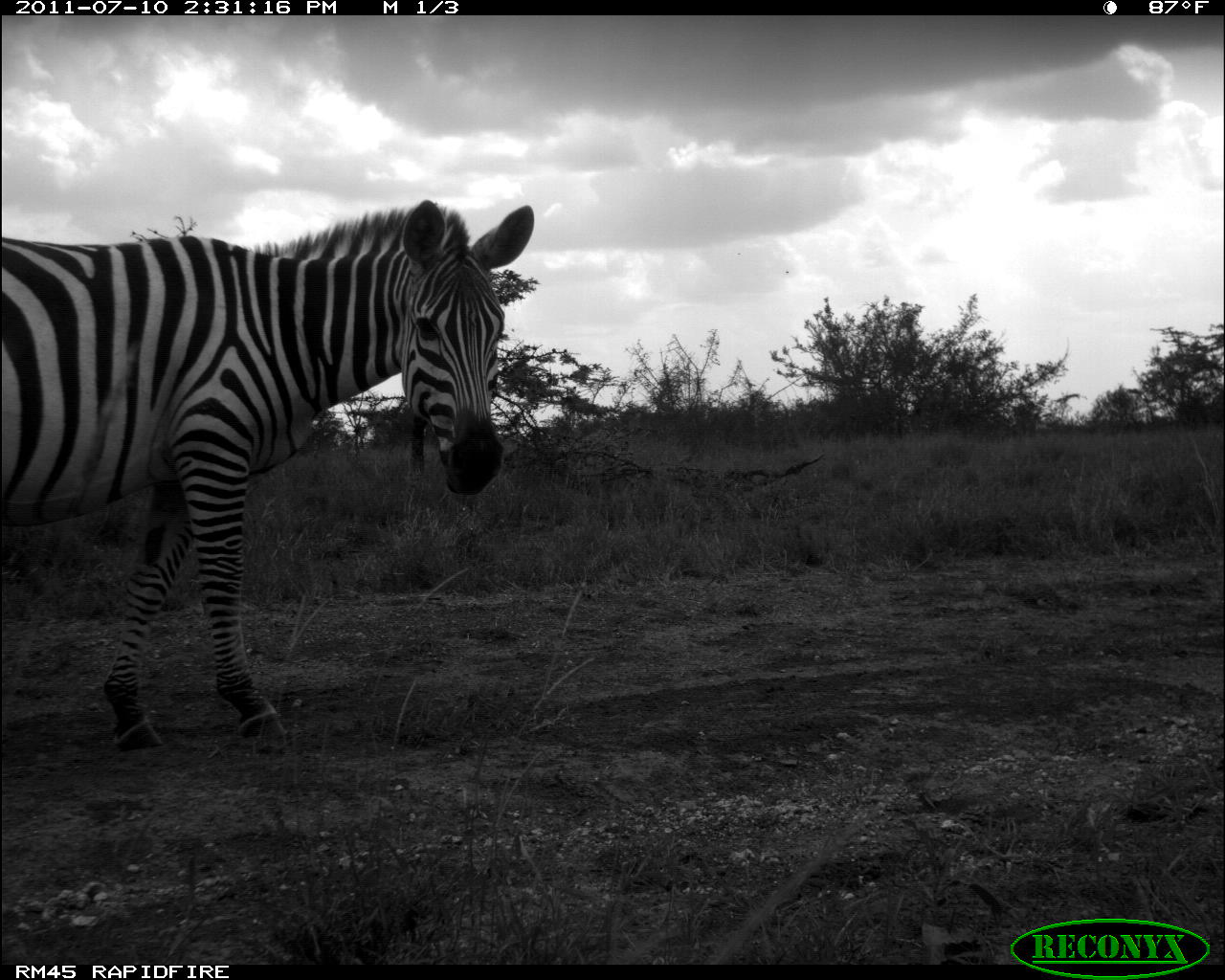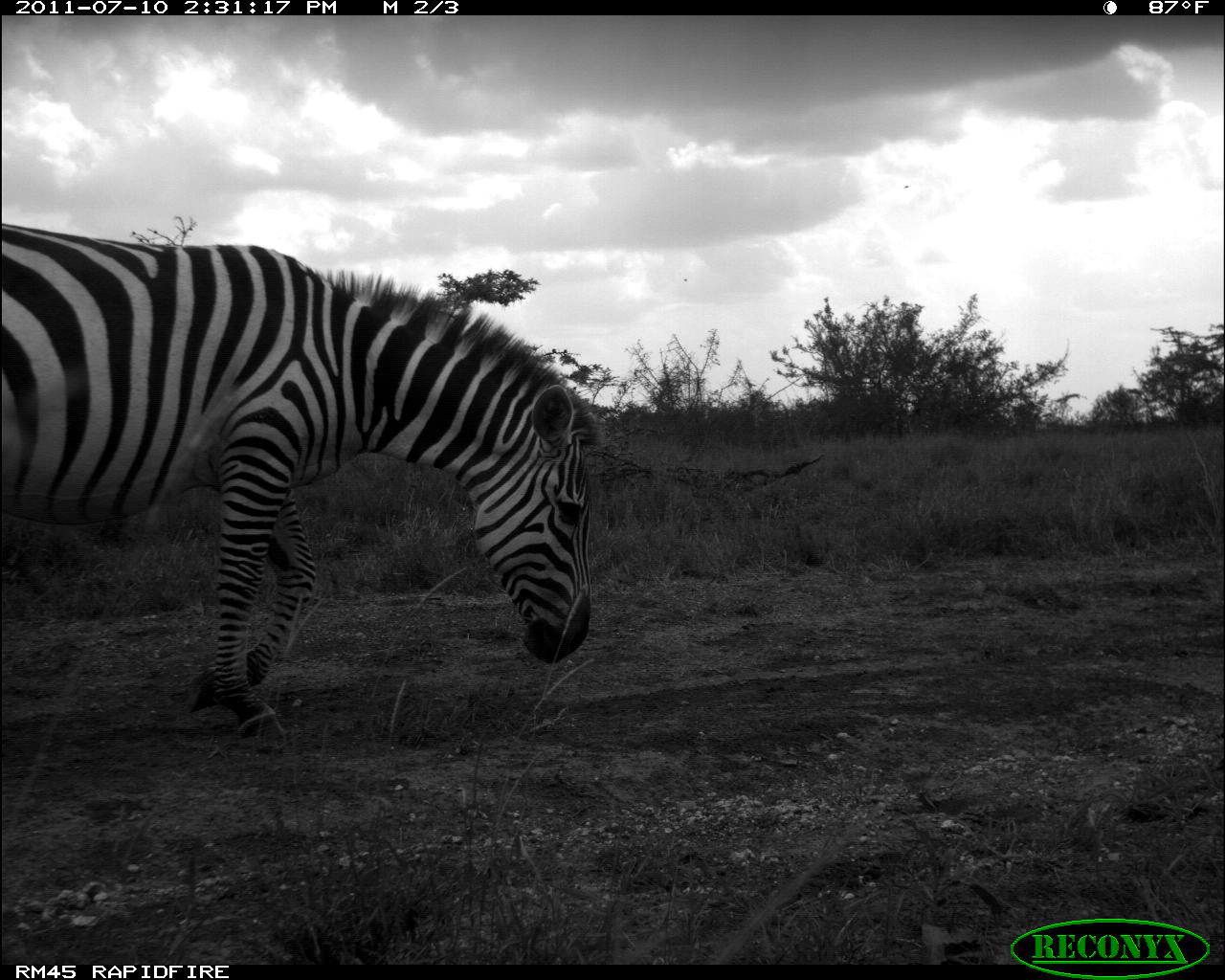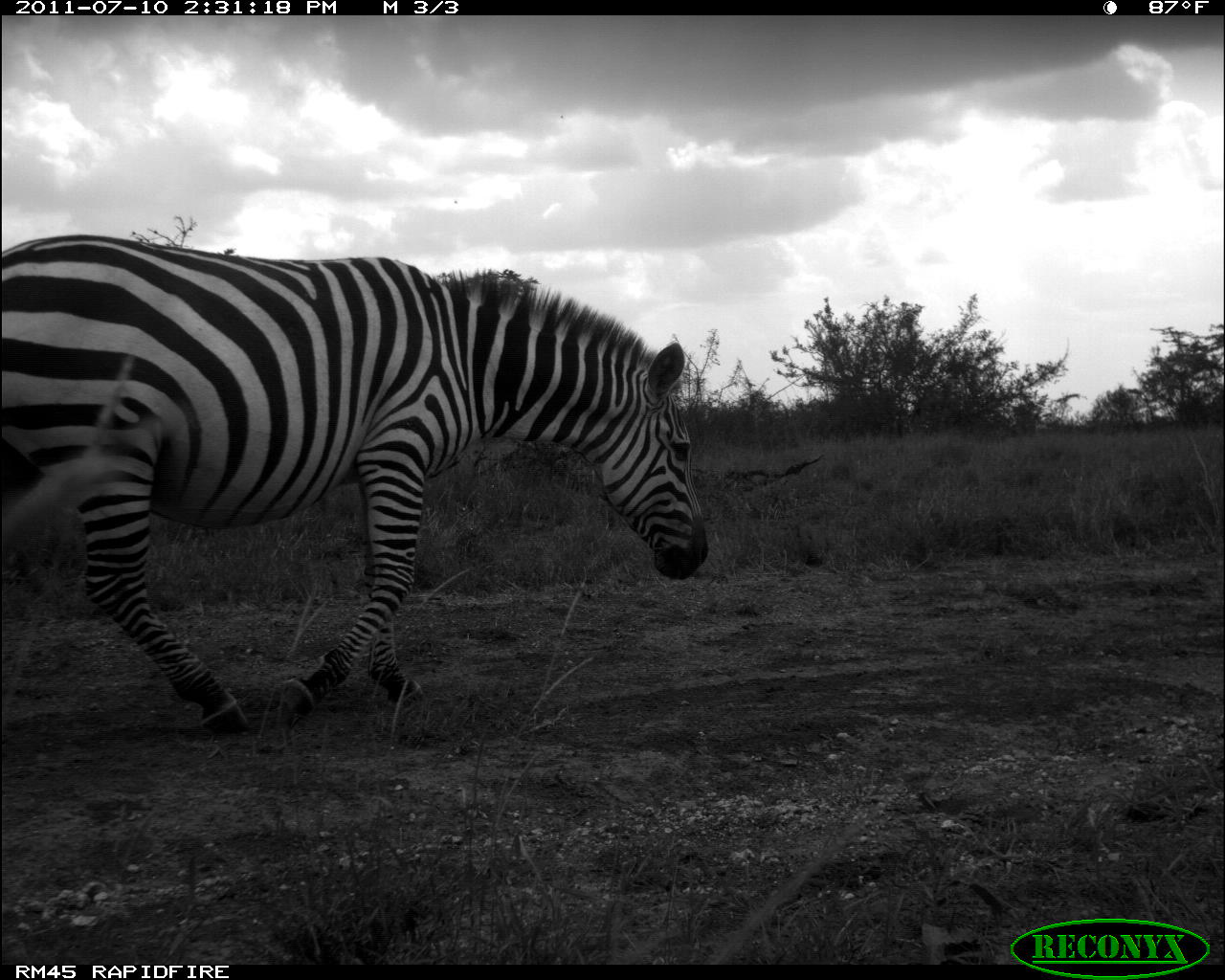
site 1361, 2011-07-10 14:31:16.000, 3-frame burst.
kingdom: Animalia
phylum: Chordata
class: Mammalia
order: Perissodactyla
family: Equidae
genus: Equus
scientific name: Equus quagga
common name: plains zebra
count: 1